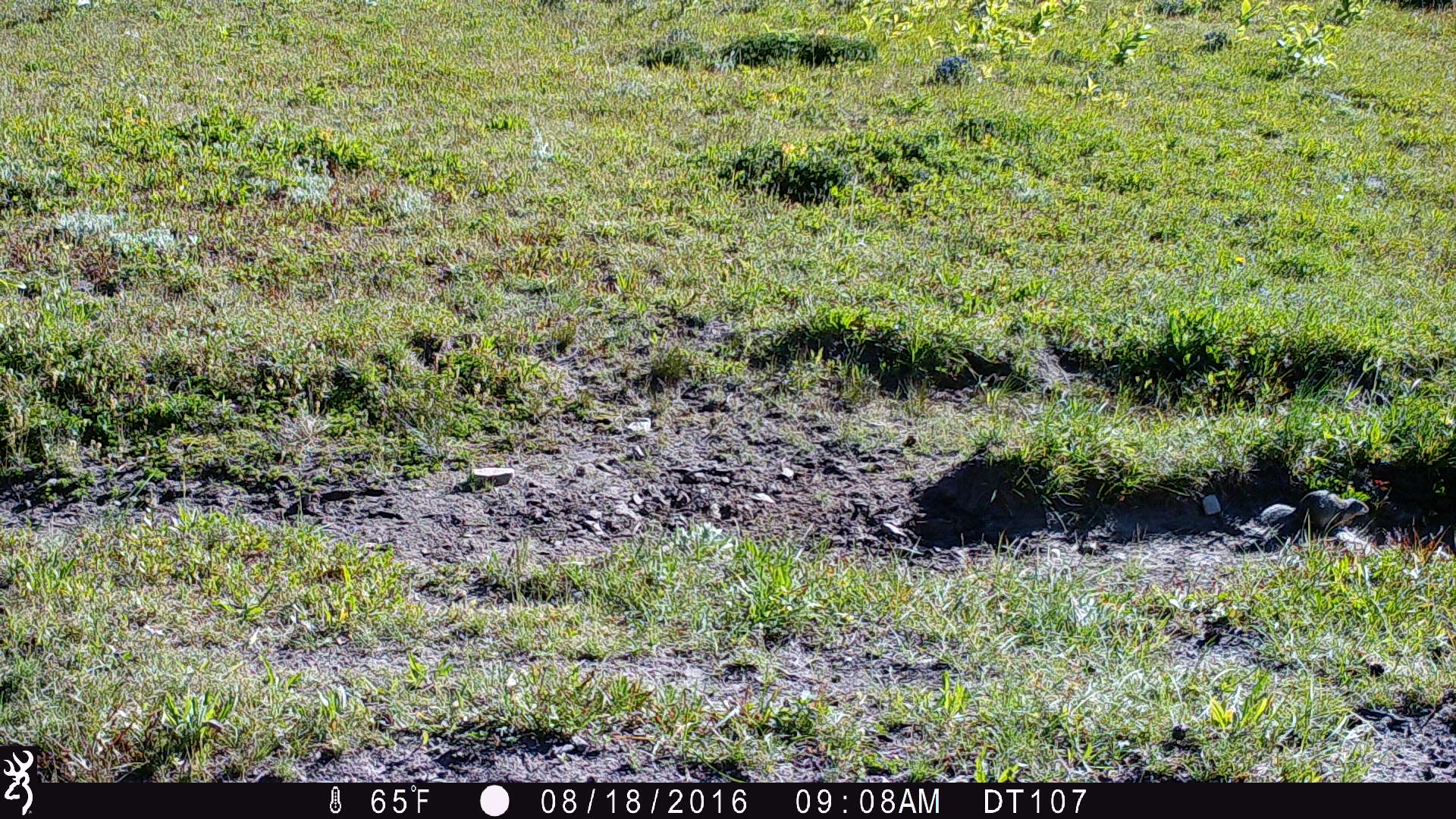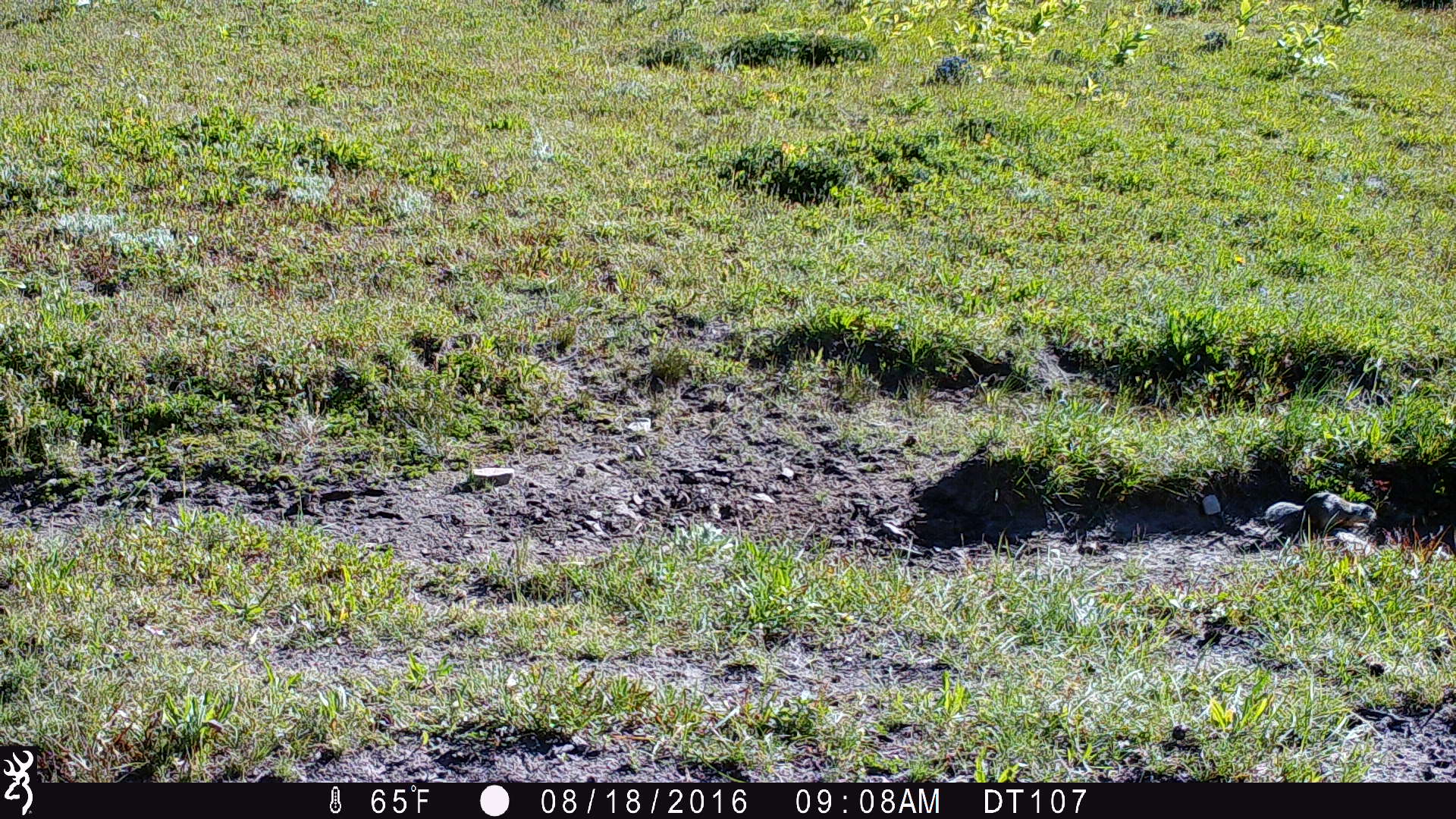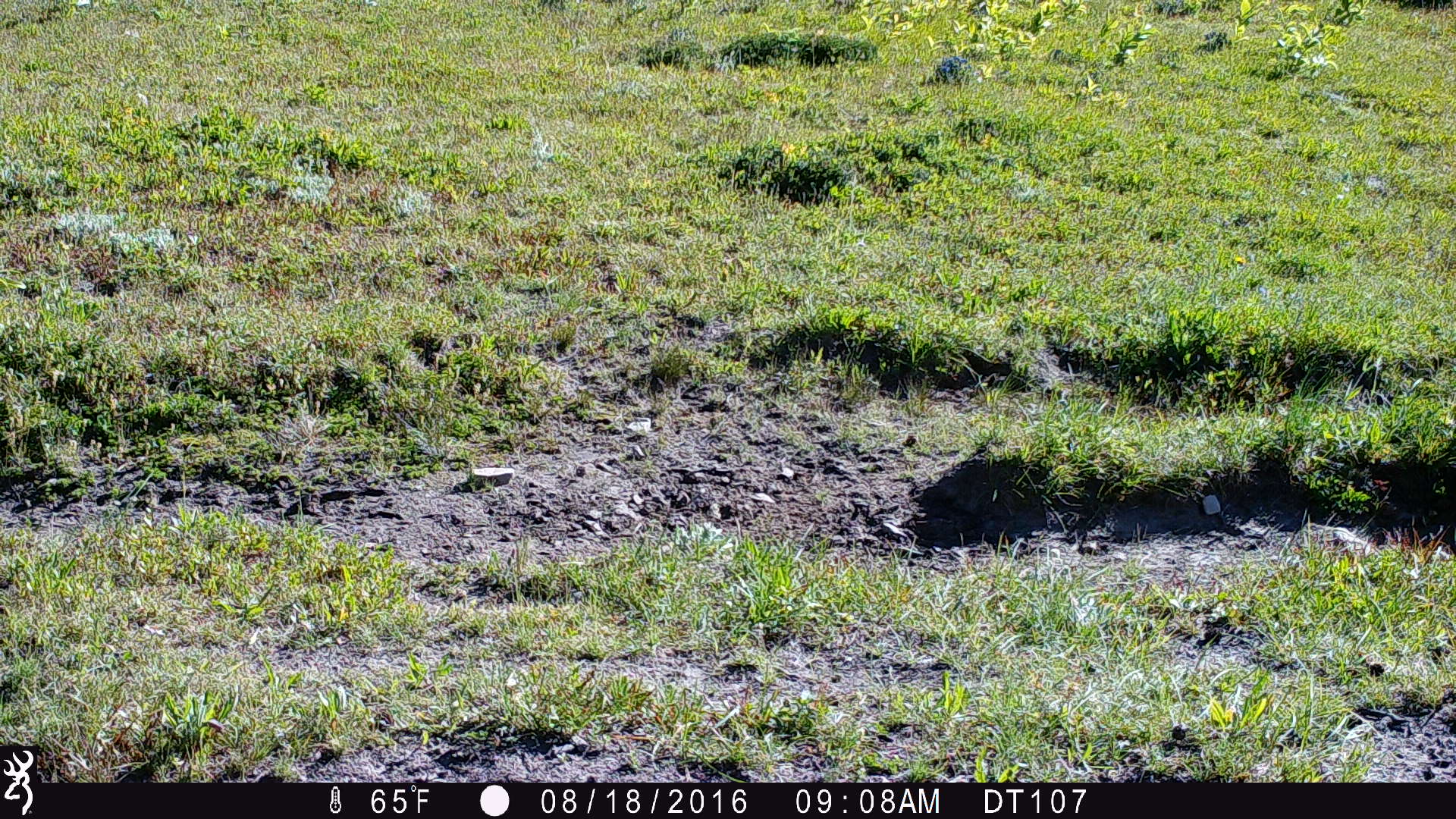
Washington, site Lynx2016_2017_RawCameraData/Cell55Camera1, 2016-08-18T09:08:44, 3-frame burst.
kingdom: Animalia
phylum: Chordata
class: Mammalia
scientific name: Mammalia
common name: small mammal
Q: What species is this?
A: Small mammal (Mammalia).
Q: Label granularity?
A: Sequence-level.